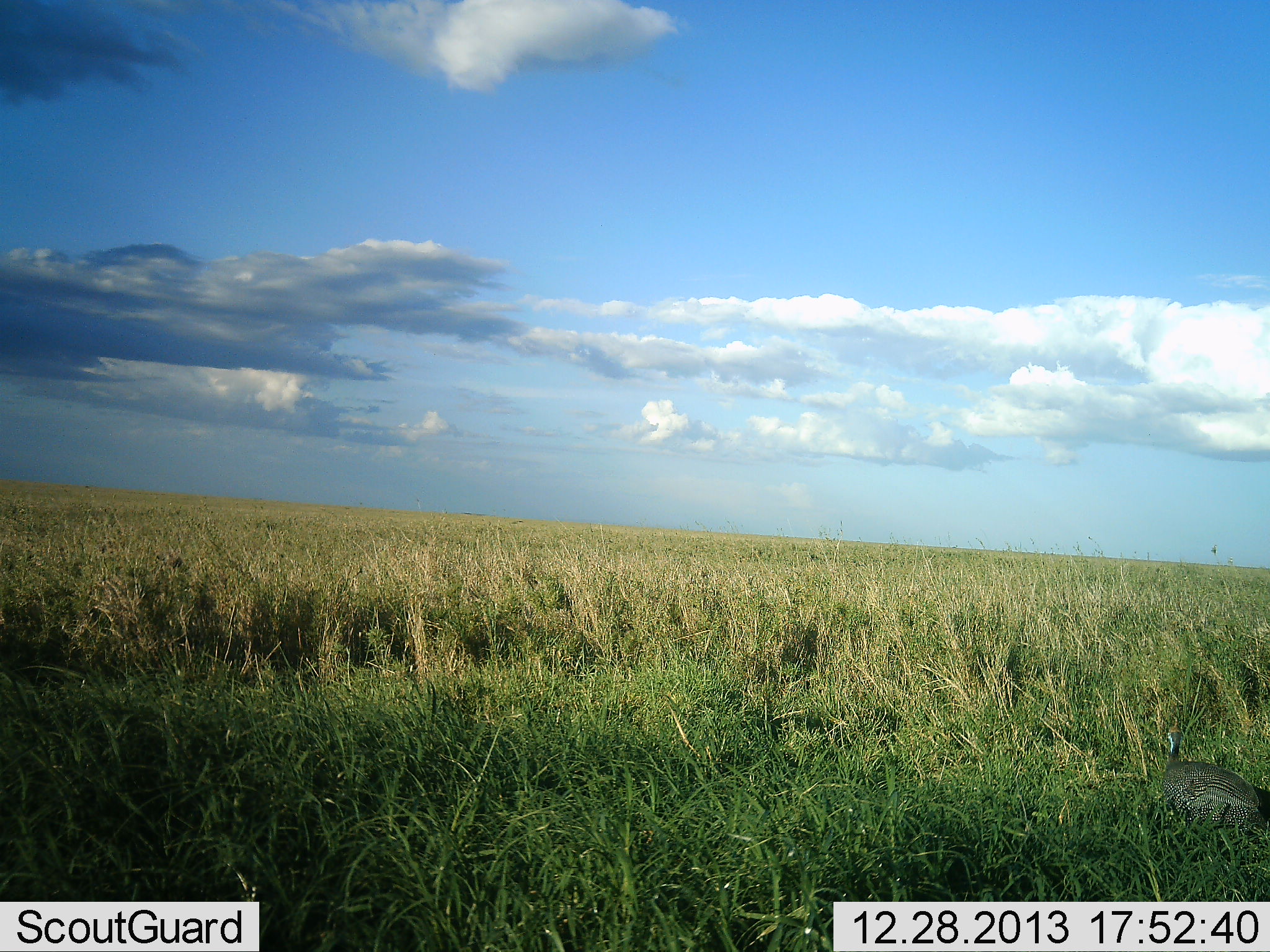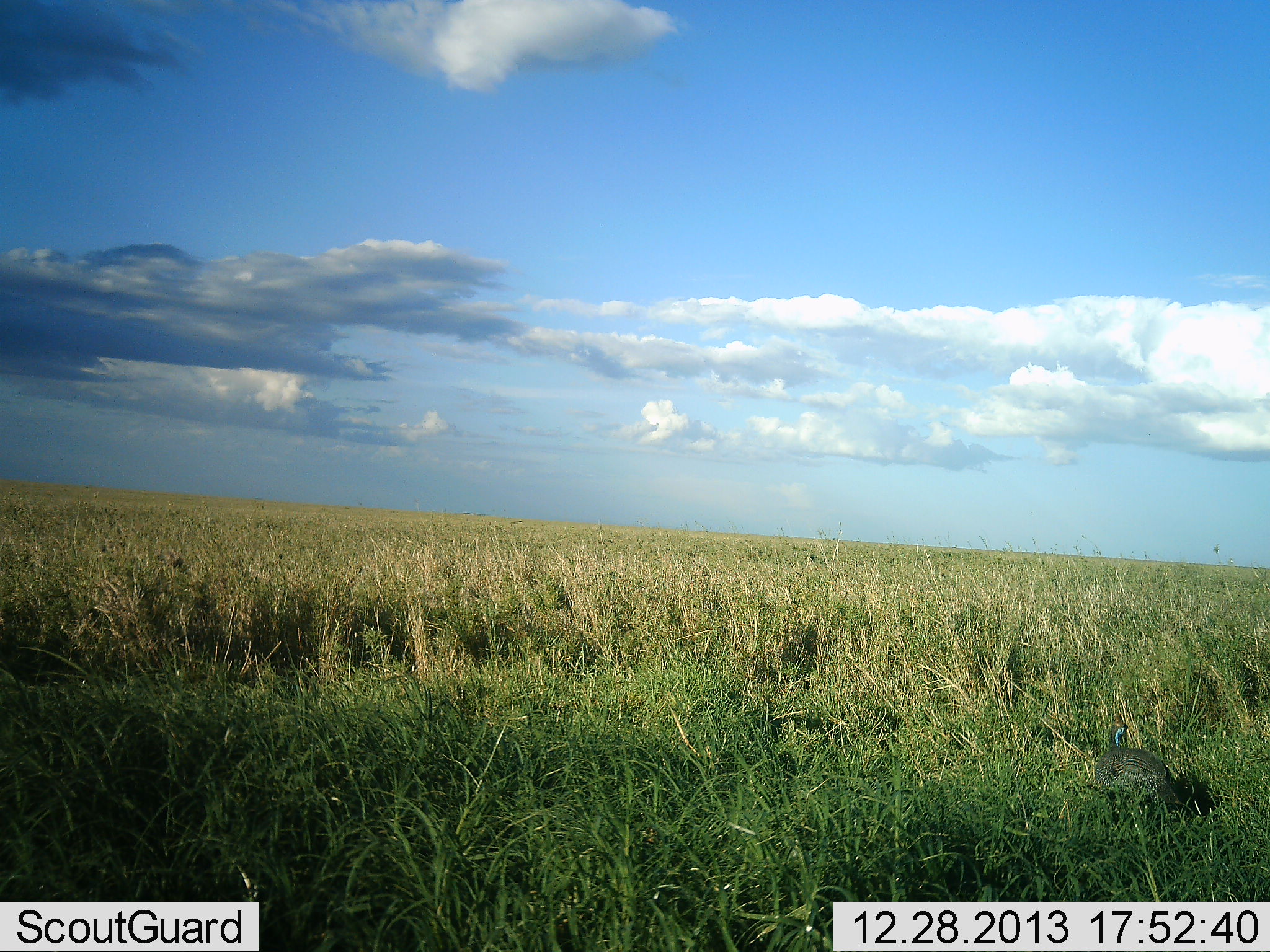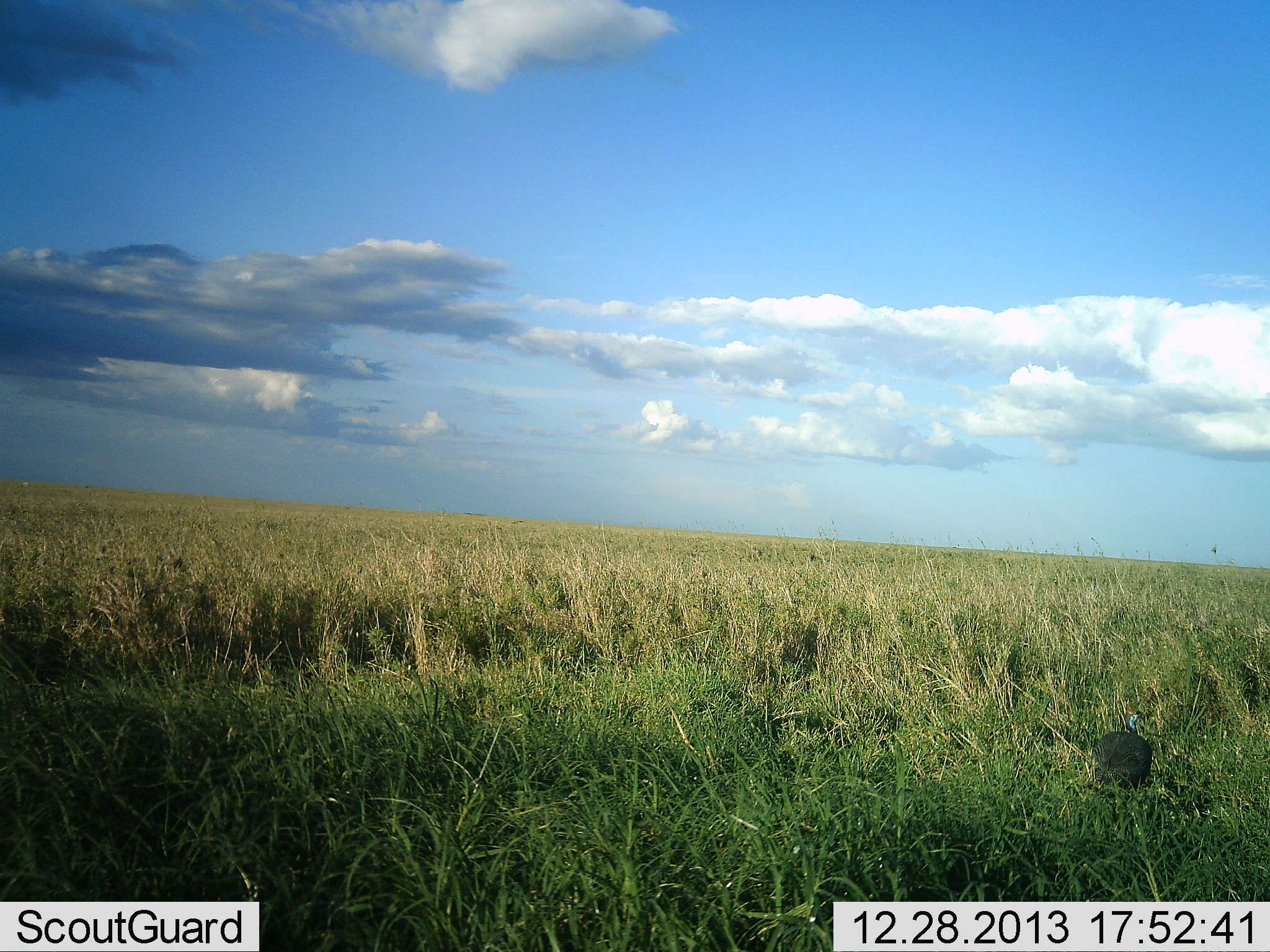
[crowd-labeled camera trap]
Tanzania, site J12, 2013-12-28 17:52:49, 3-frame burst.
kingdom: Animalia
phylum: Chordata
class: Aves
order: Galliformes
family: Numididae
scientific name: Numididae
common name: guinea fowl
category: guineafowl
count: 1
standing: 0%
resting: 0%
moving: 100%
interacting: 0%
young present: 0%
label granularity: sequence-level